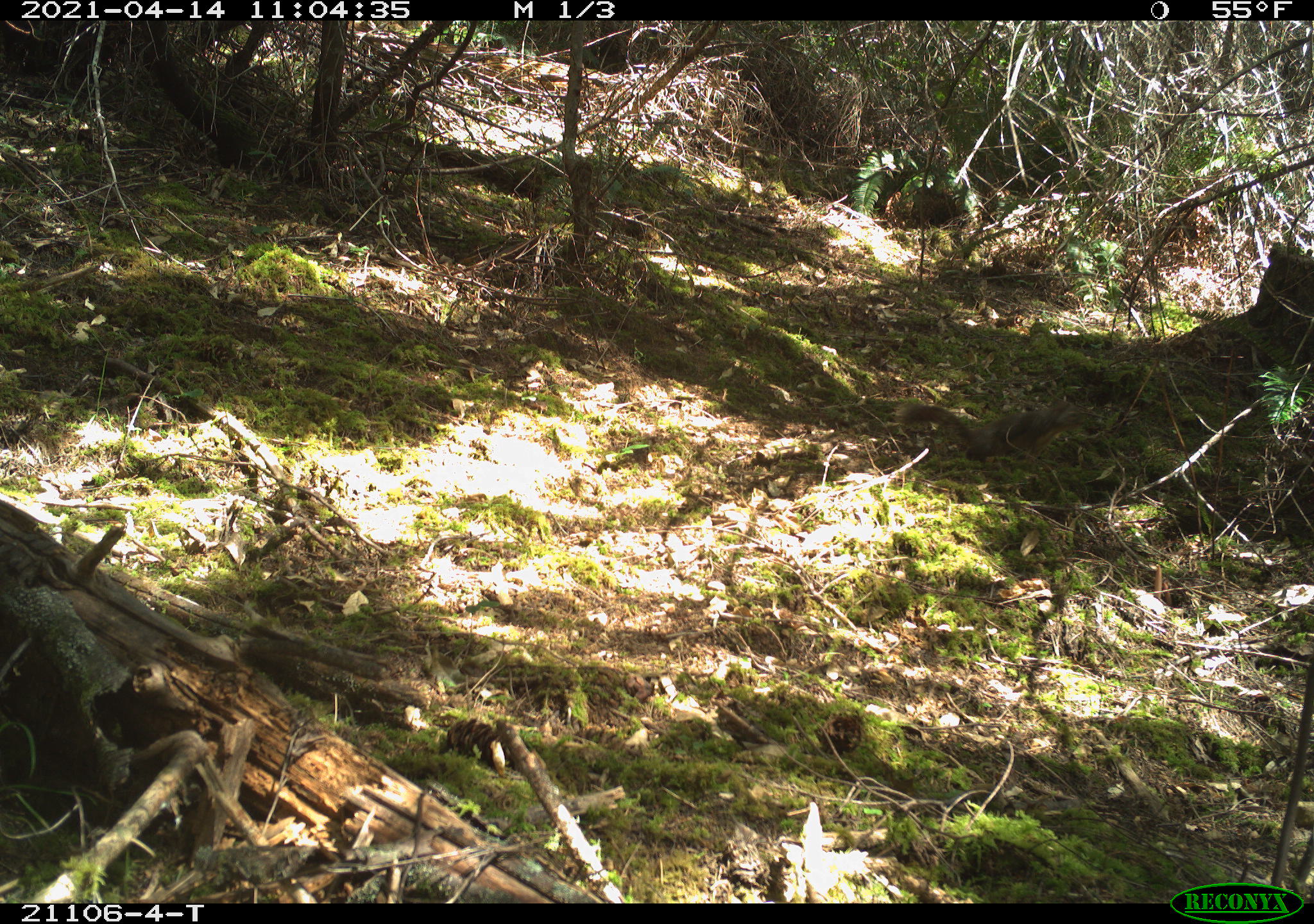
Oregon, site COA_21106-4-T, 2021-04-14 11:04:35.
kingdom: Animalia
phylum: Chordata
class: Mammalia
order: Rodentia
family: Sciuridae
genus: Tamiasciurus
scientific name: Tamiasciurus douglasii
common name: douglas squirrel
Douglas squirrel (Tamiasciurus douglasii).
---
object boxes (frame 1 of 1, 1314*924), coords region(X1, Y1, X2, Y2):
douglas squirrel: region(877, 370, 1096, 508)